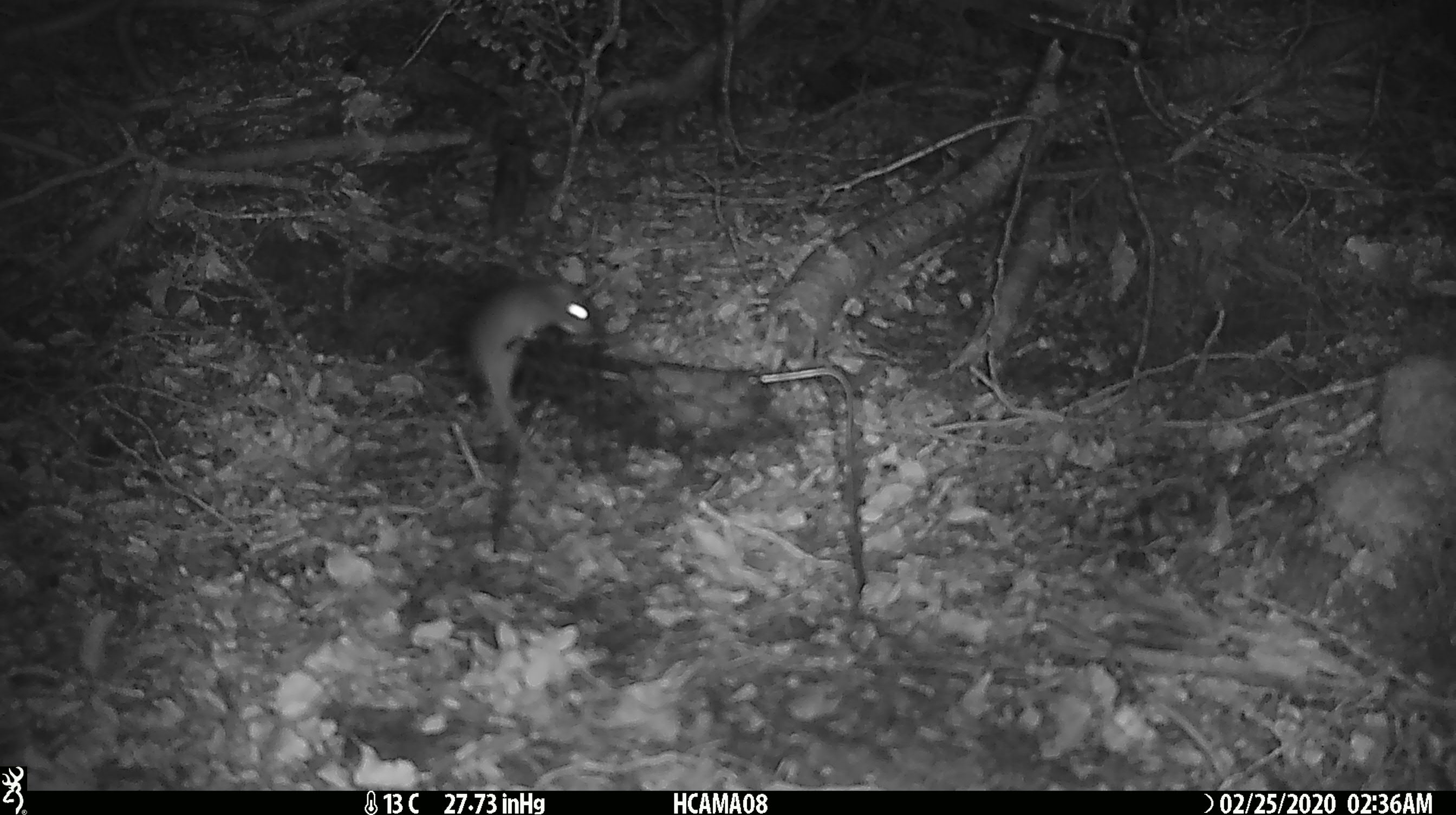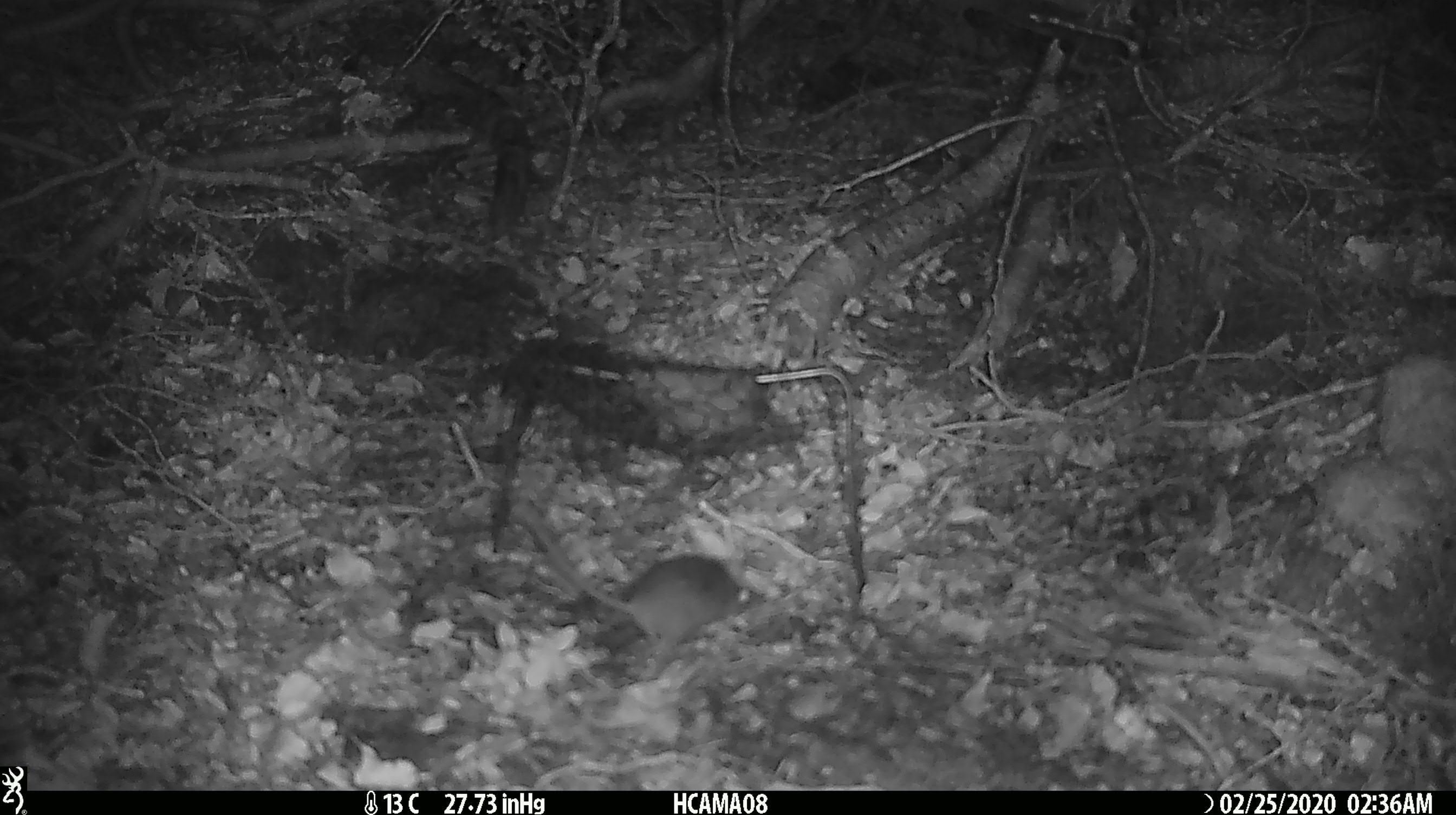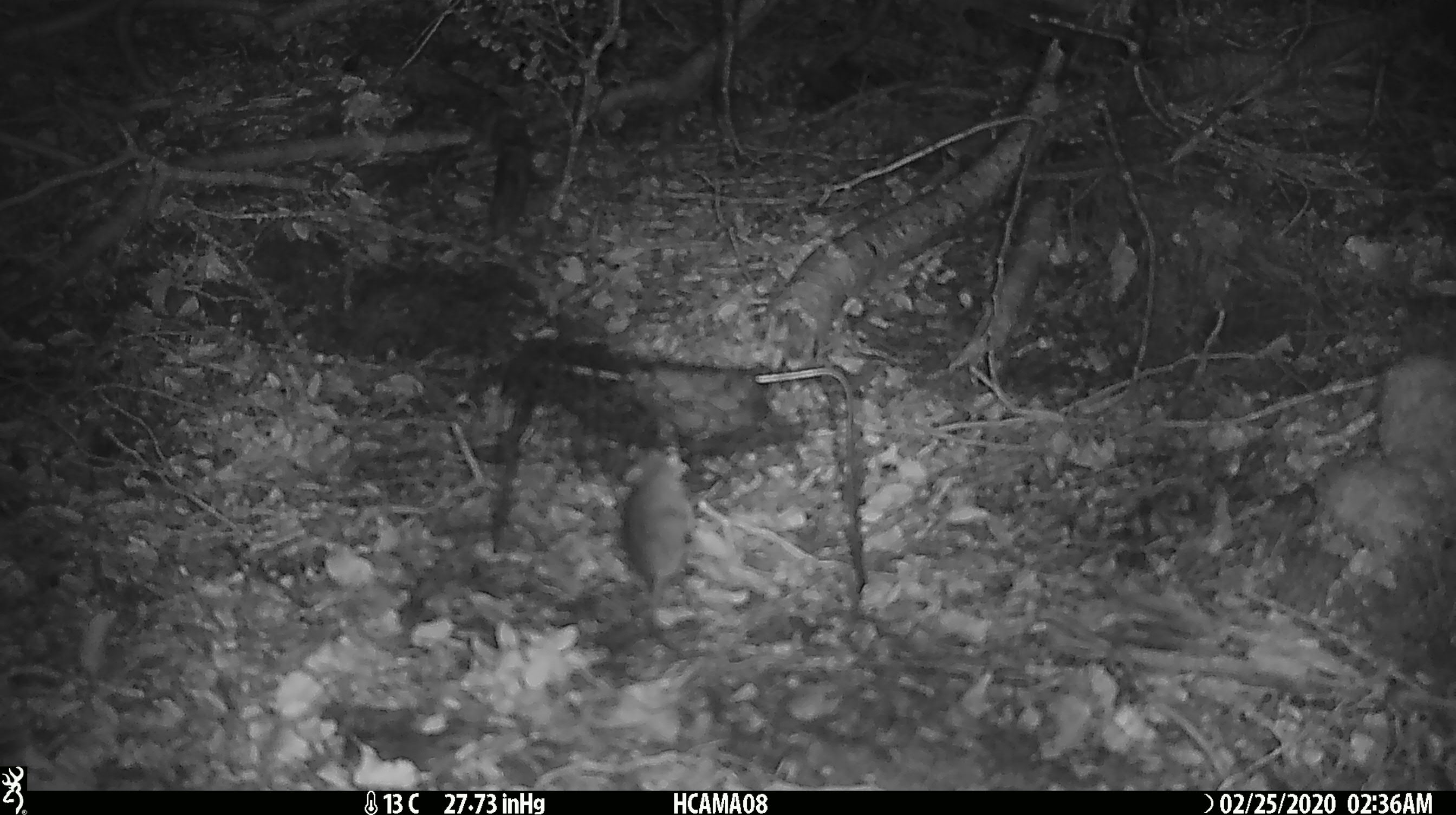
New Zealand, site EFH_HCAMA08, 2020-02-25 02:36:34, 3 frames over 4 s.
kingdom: Animalia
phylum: Chordata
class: Mammalia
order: Rodentia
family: Muridae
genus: Mus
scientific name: Mus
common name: mouse